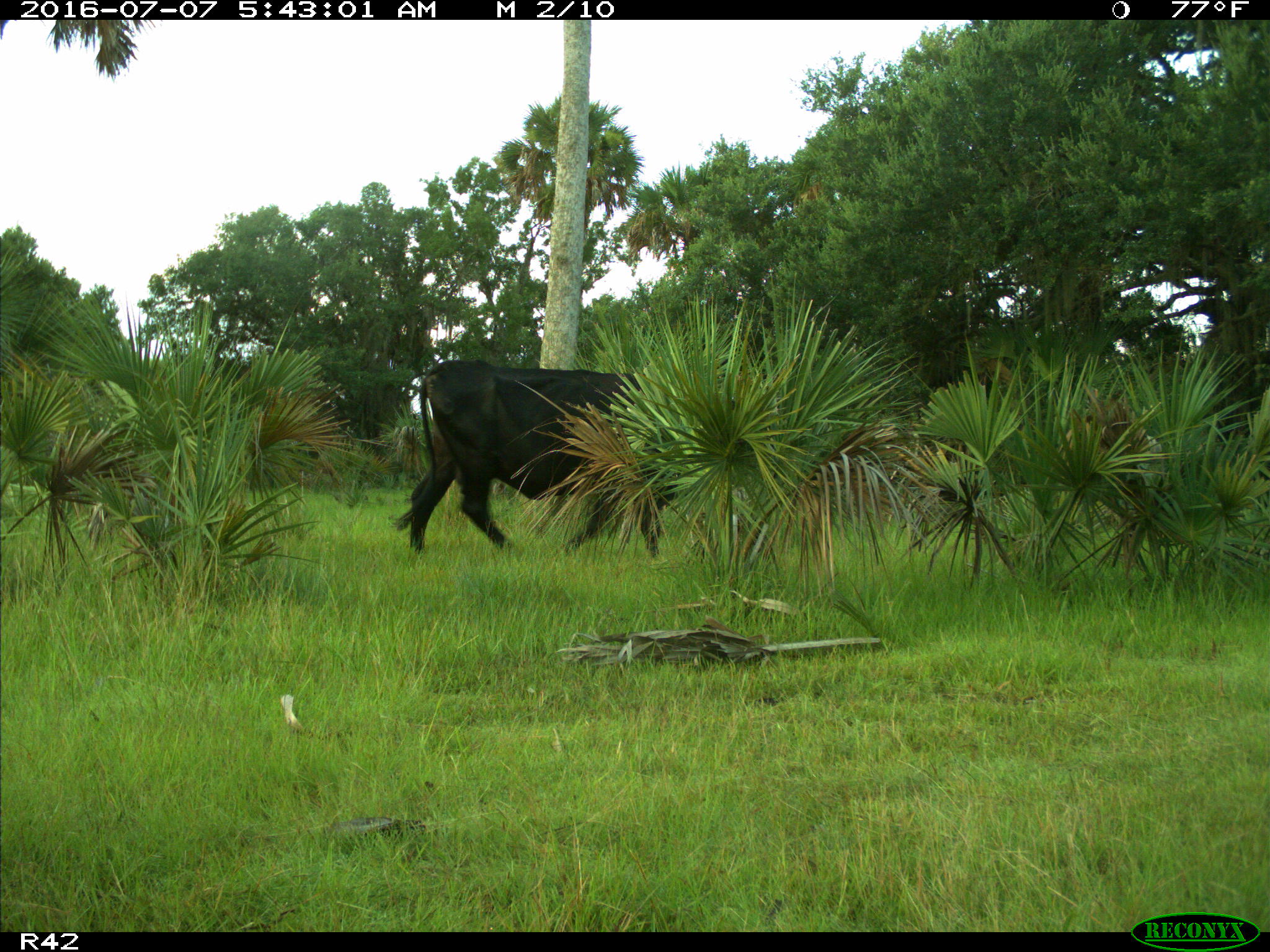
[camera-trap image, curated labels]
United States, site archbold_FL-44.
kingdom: Animalia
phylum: Chordata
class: Mammalia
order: Artiodactyla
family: Bovidae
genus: Bos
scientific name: Bos taurus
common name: domestic cow